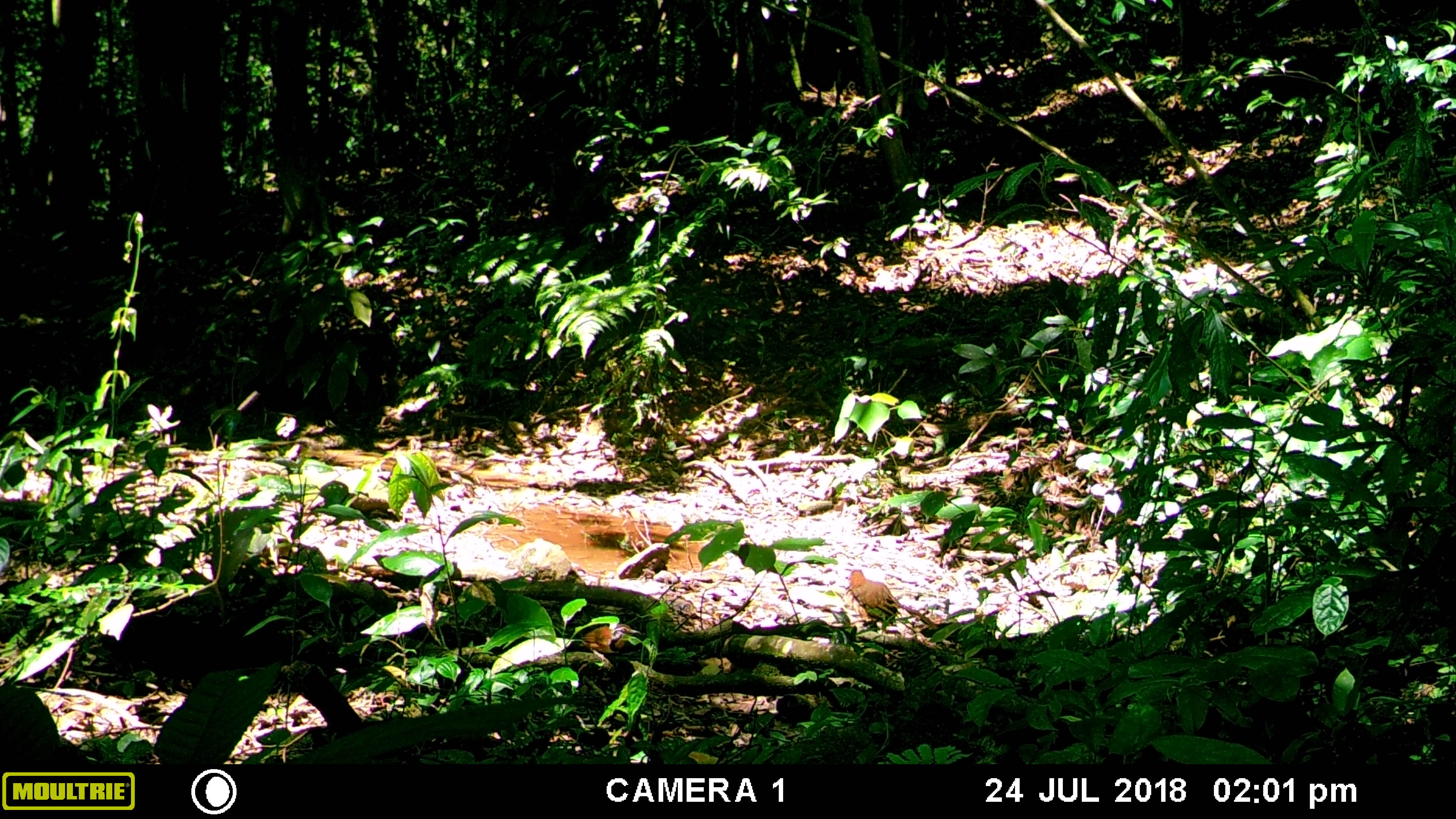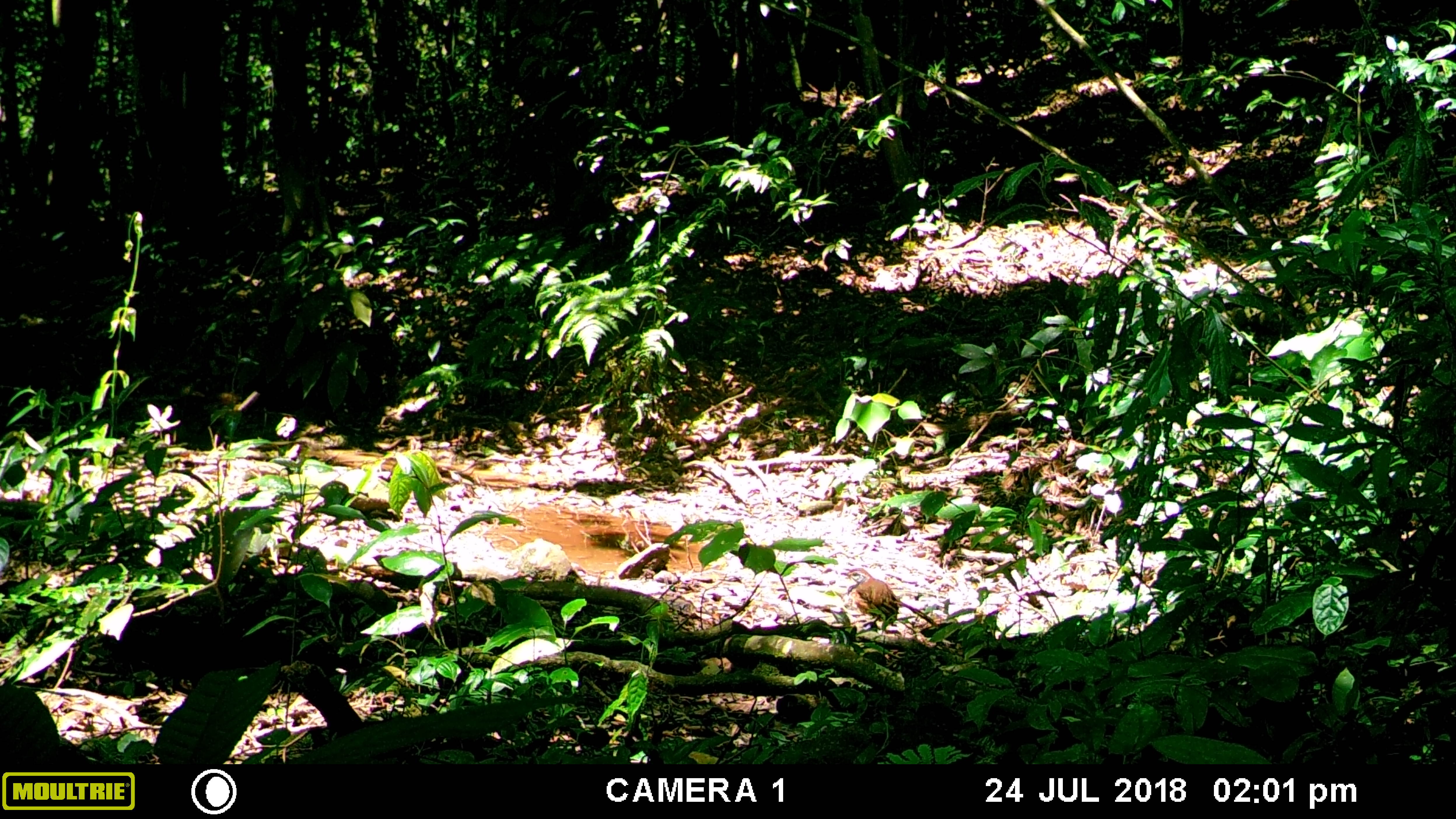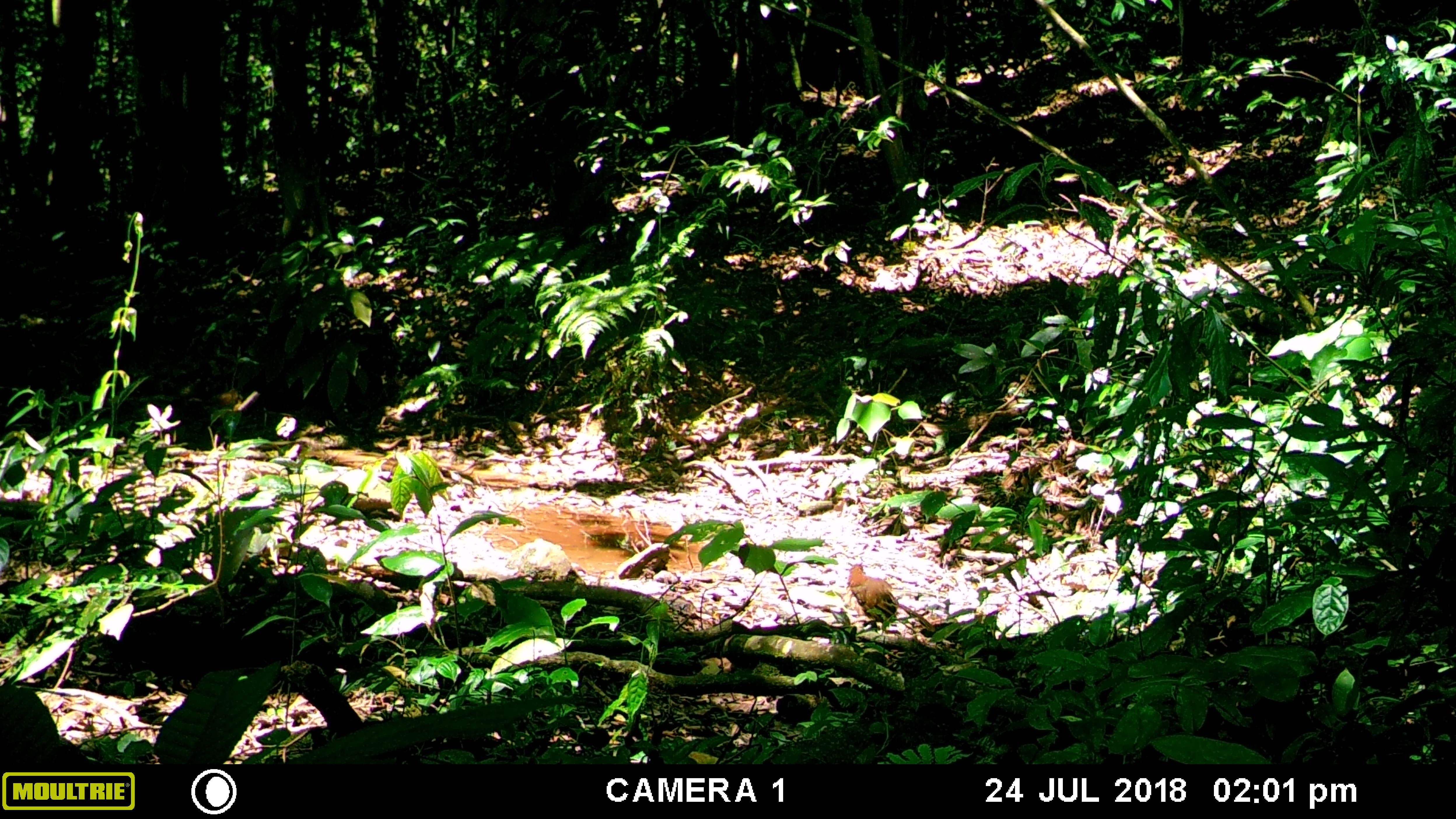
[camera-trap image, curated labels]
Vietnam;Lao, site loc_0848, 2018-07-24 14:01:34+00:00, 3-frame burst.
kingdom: Animalia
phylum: Chordata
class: Aves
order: Passeriformes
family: Leiothrichidae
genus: Pterorhinus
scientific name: Pterorhinus pectoralis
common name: necklaced laughingthrush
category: necklaced laughingthrush sp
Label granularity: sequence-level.